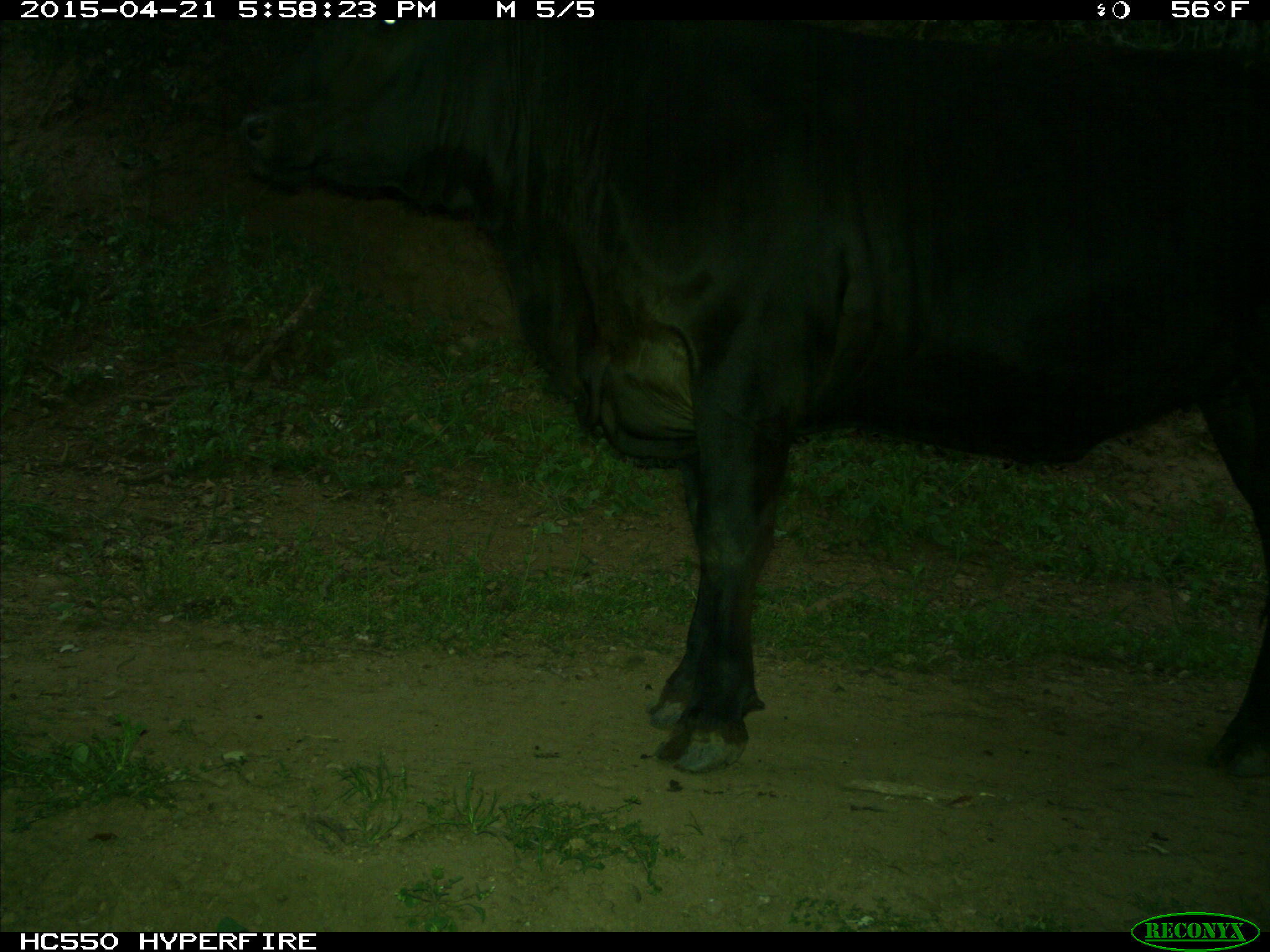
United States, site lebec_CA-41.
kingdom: Animalia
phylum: Chordata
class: Mammalia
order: Artiodactyla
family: Bovidae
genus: Bos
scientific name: Bos taurus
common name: domestic cow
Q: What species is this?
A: Bos taurus (domestic cow).